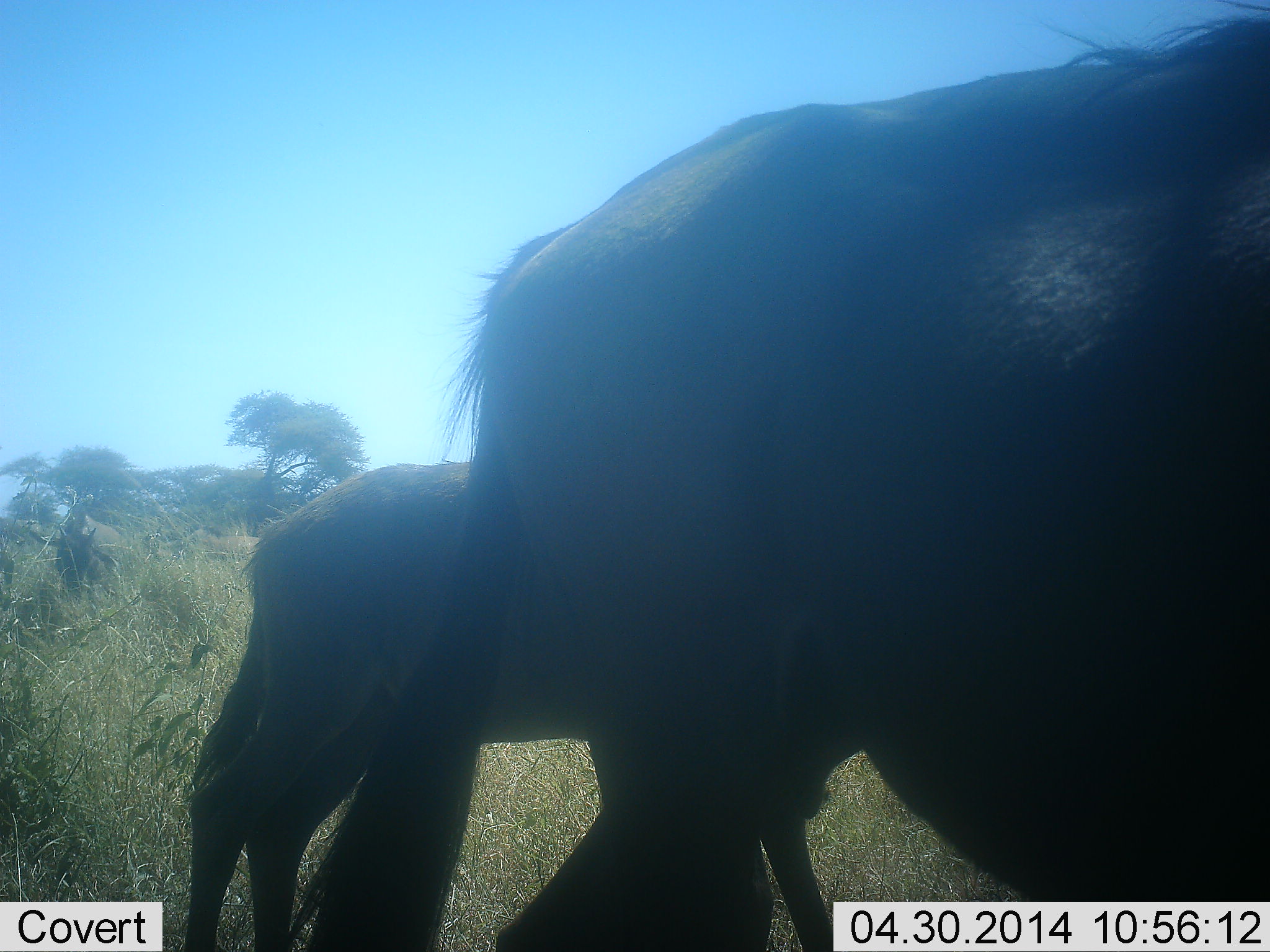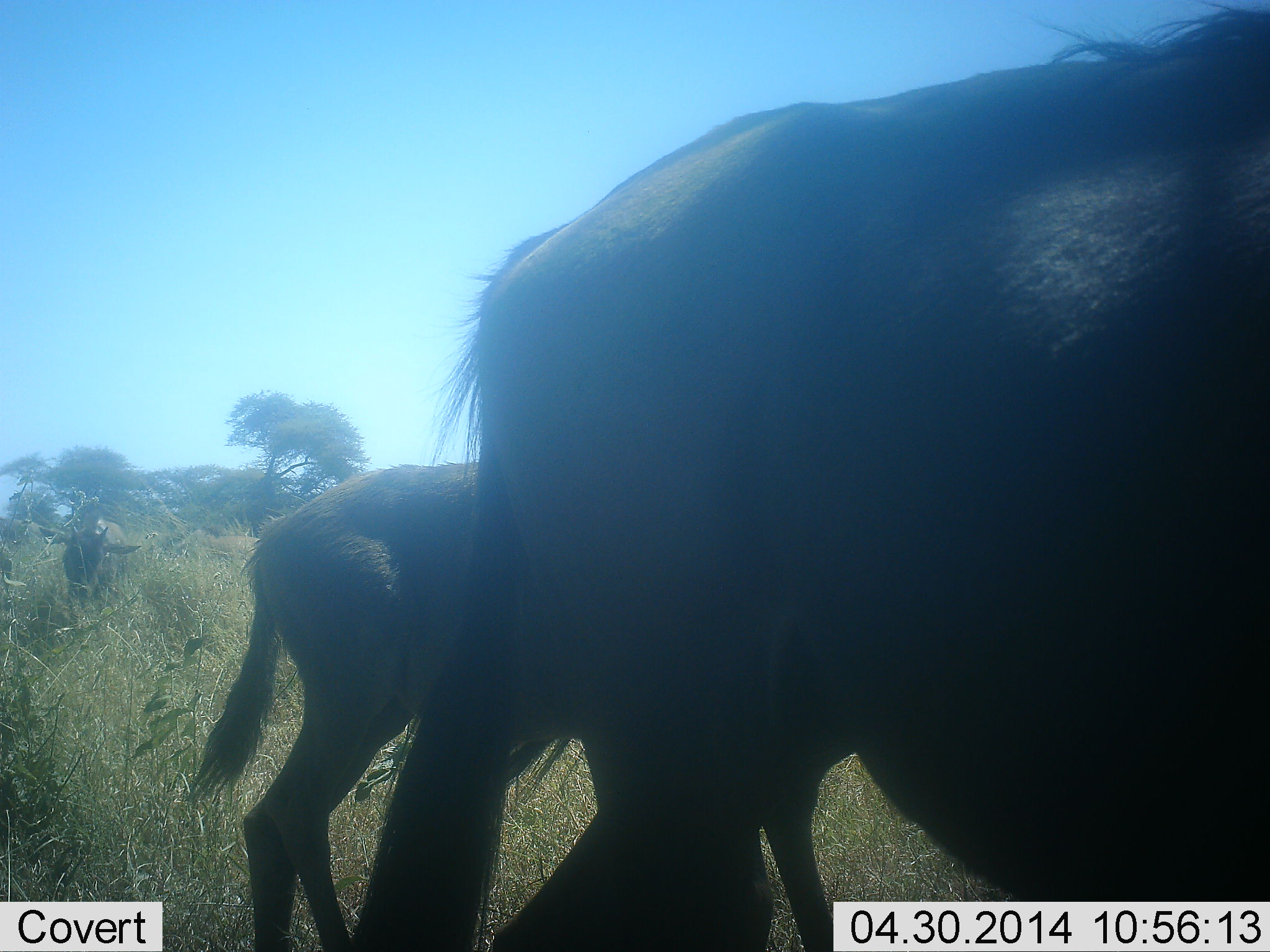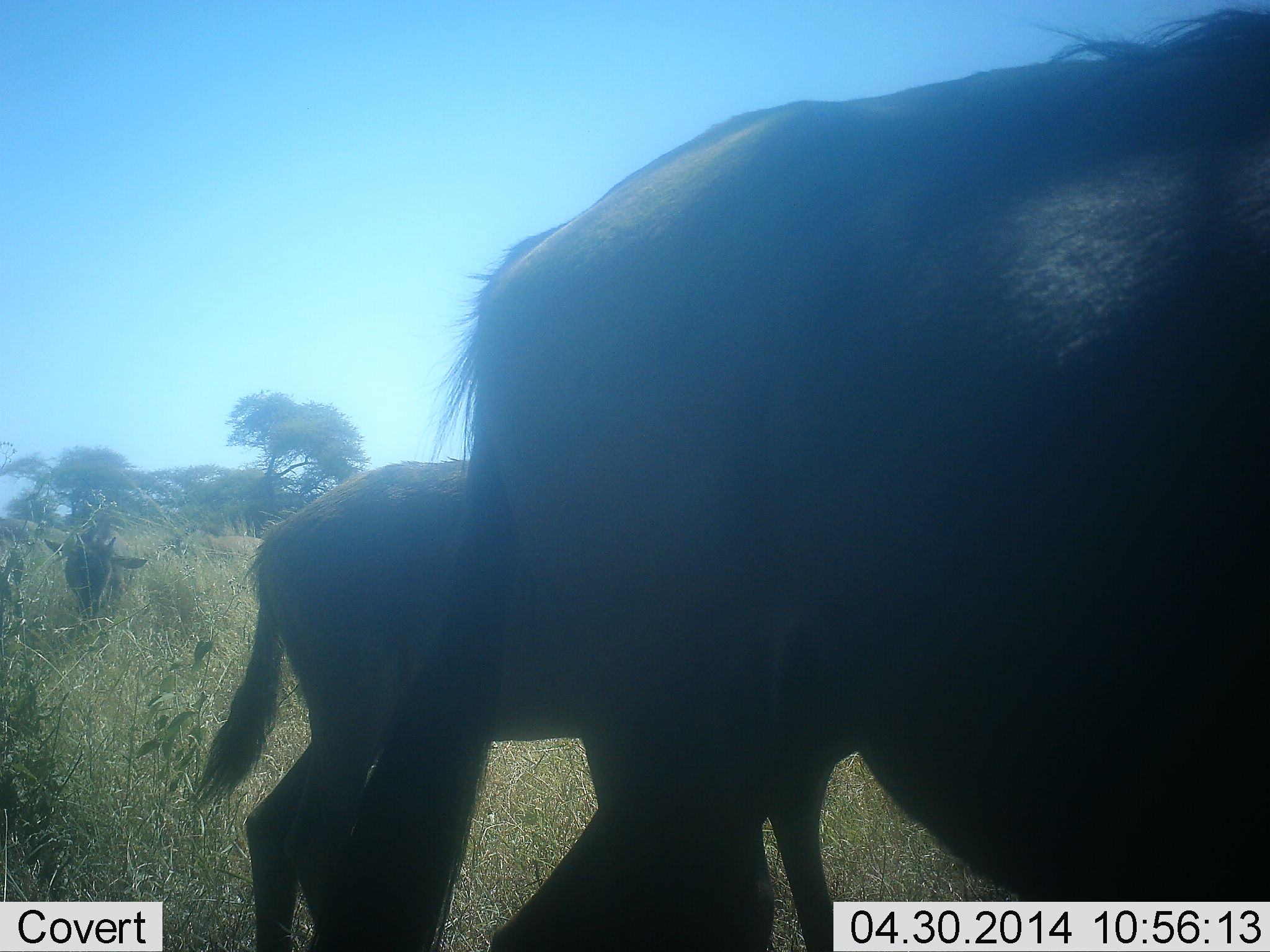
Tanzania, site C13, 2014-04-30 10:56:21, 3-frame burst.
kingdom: Animalia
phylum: Chordata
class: Mammalia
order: Artiodactyla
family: Bovidae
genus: Connochaetes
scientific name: Connochaetes taurinus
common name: blue wildebeest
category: wildebeest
Wildebeest (blue wildebeest) (Connochaetes taurinus), count 3. Behavior (volunteer vote fractions): standing 70%, resting 0%, moving 20%, interacting 0%. Young present (vote fraction): 70%. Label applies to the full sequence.